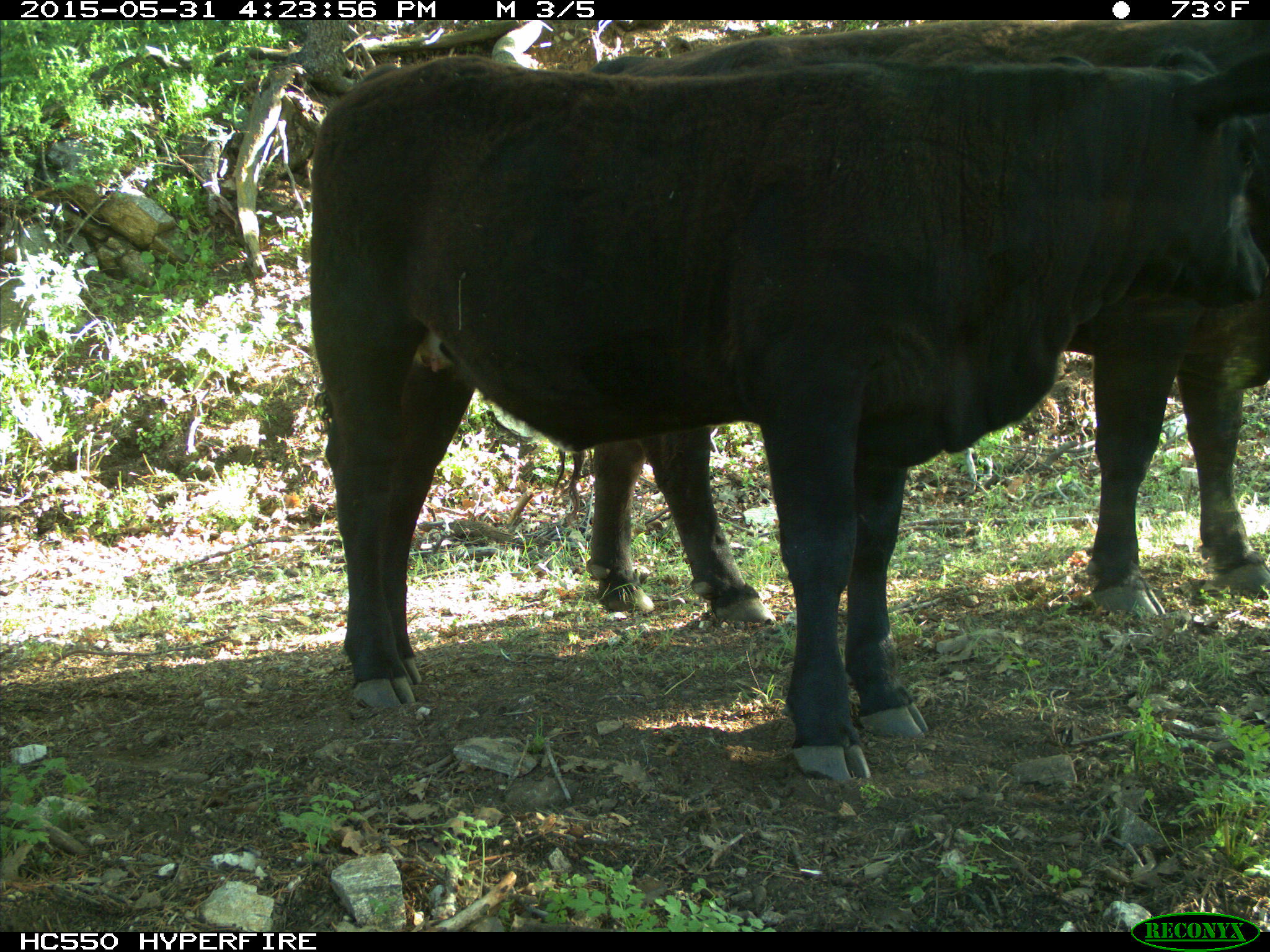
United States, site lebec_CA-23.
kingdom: Animalia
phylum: Chordata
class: Mammalia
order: Artiodactyla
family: Bovidae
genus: Bos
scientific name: Bos taurus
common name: domestic cow